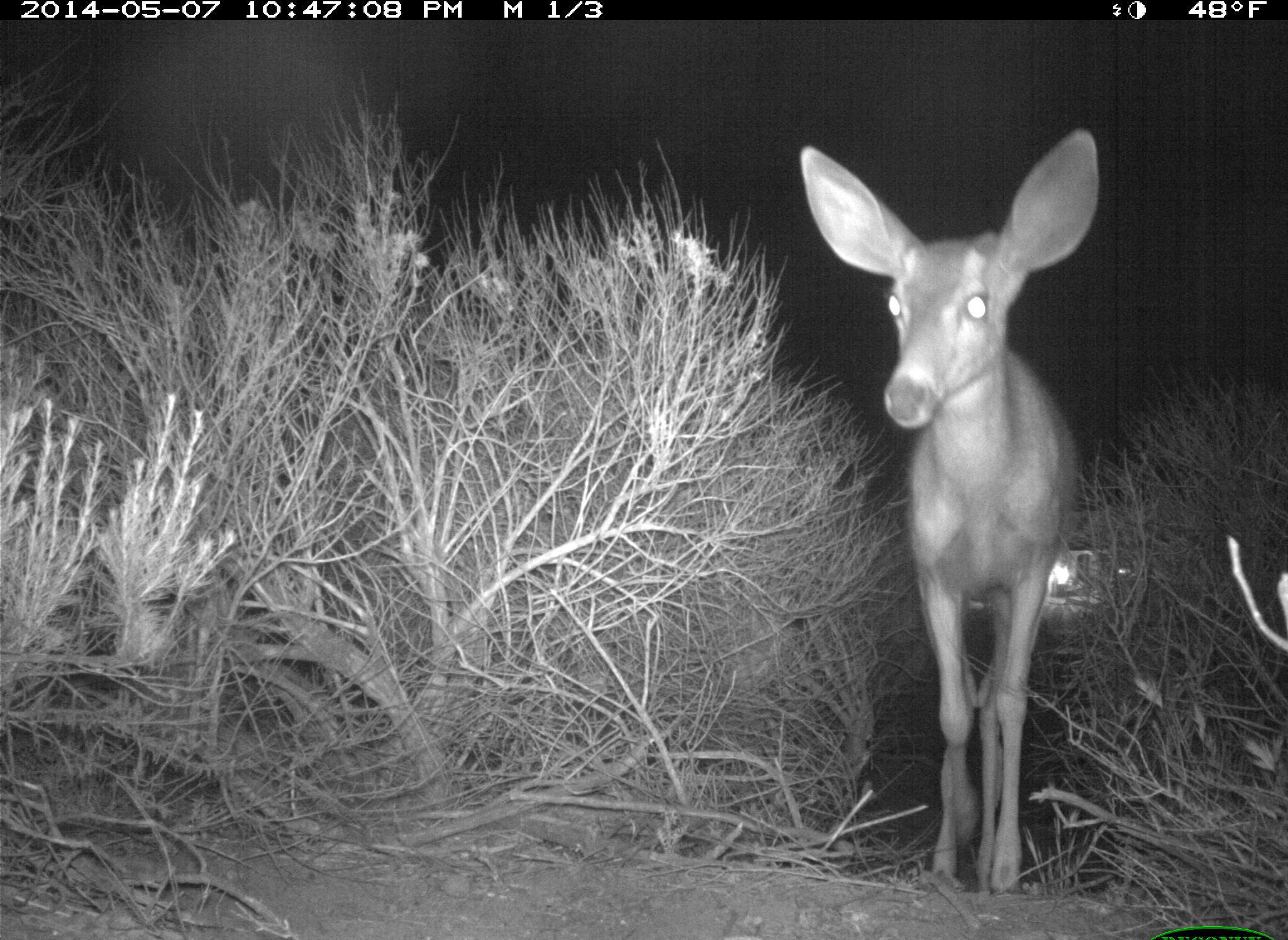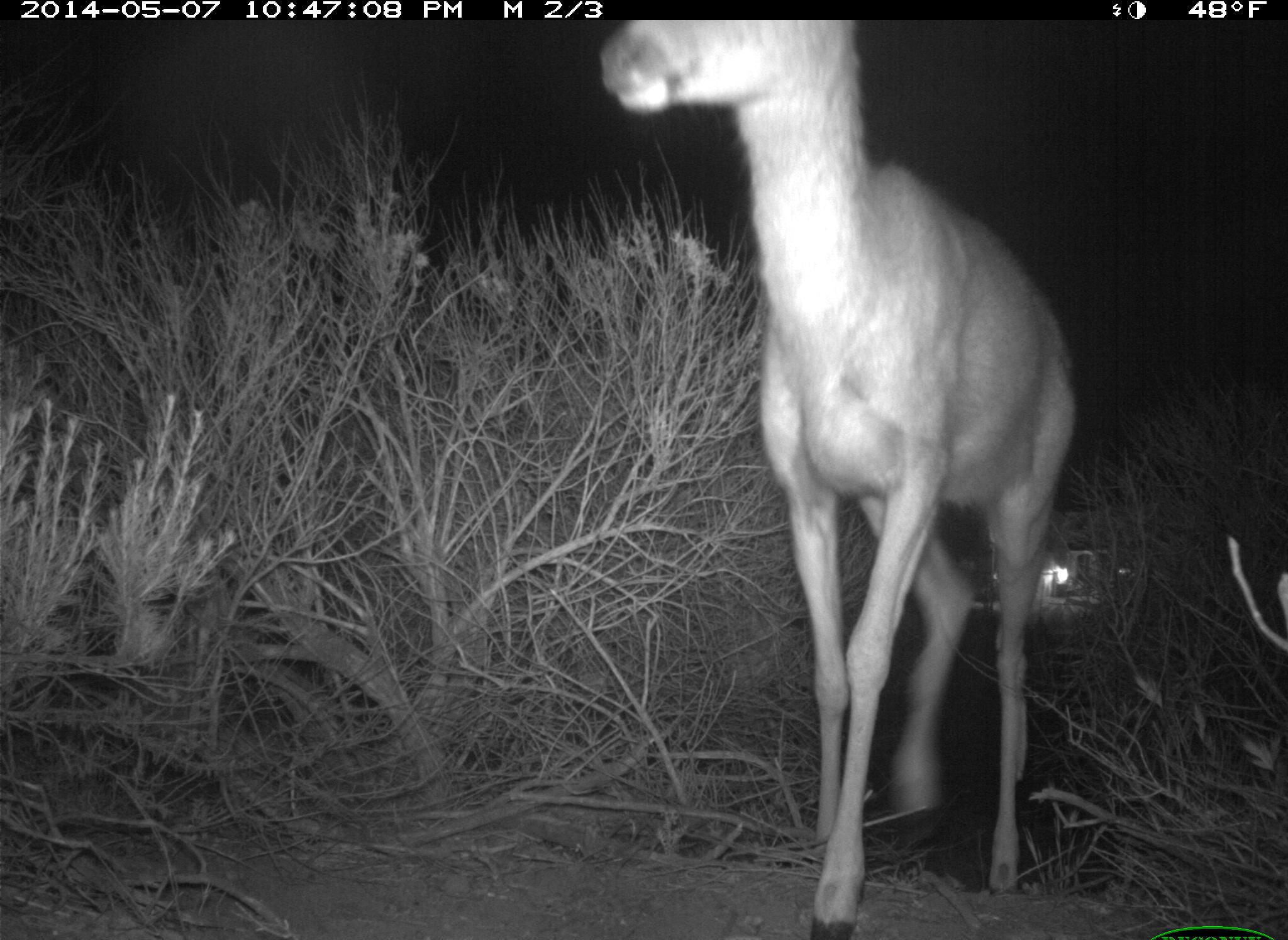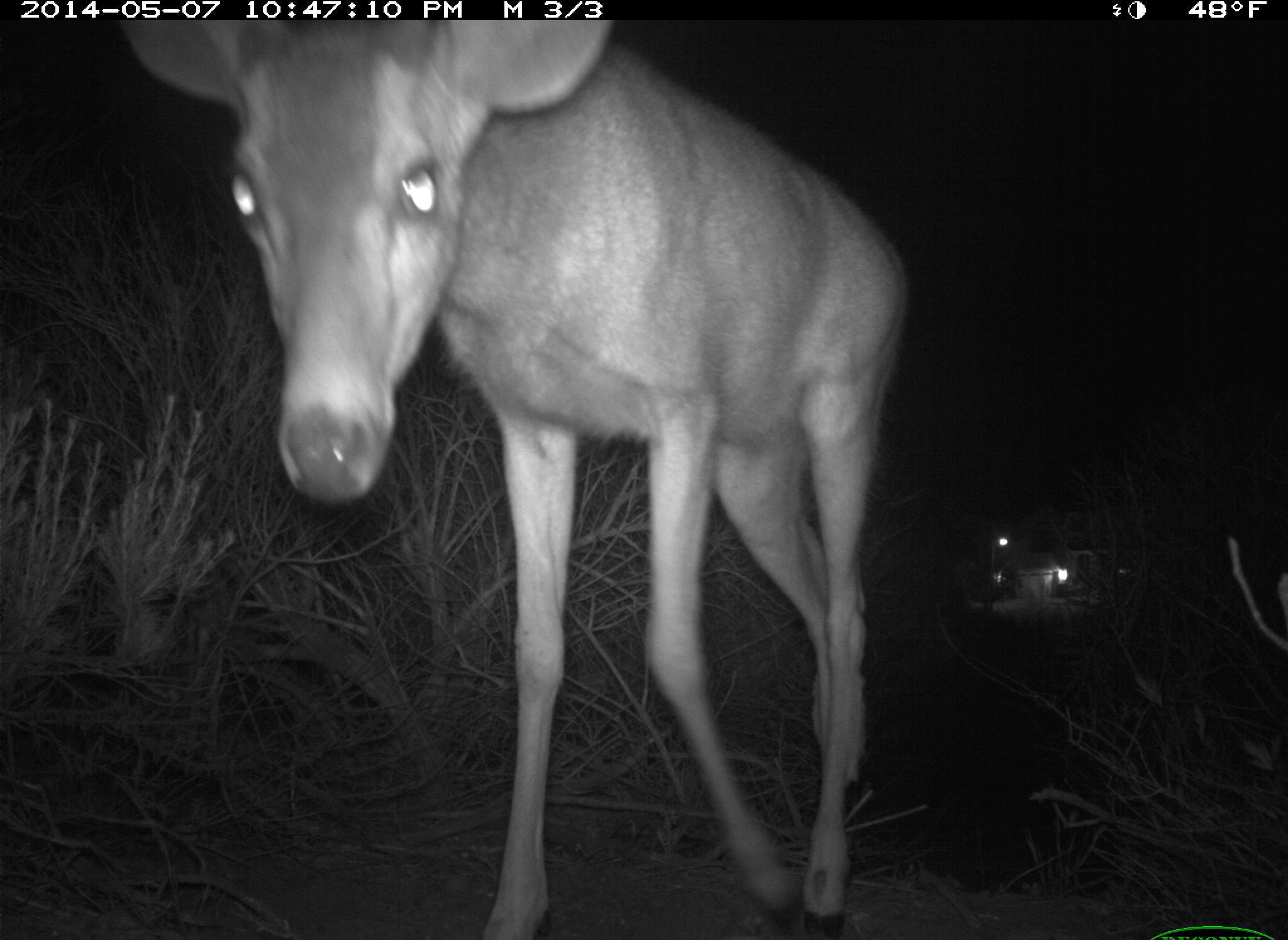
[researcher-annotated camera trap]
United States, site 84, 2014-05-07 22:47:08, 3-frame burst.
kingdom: Animalia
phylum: Chordata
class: Mammalia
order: Artiodactyla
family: Cervidae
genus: Odocoileus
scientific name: Odocoileus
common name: deer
Deer (Odocoileus).